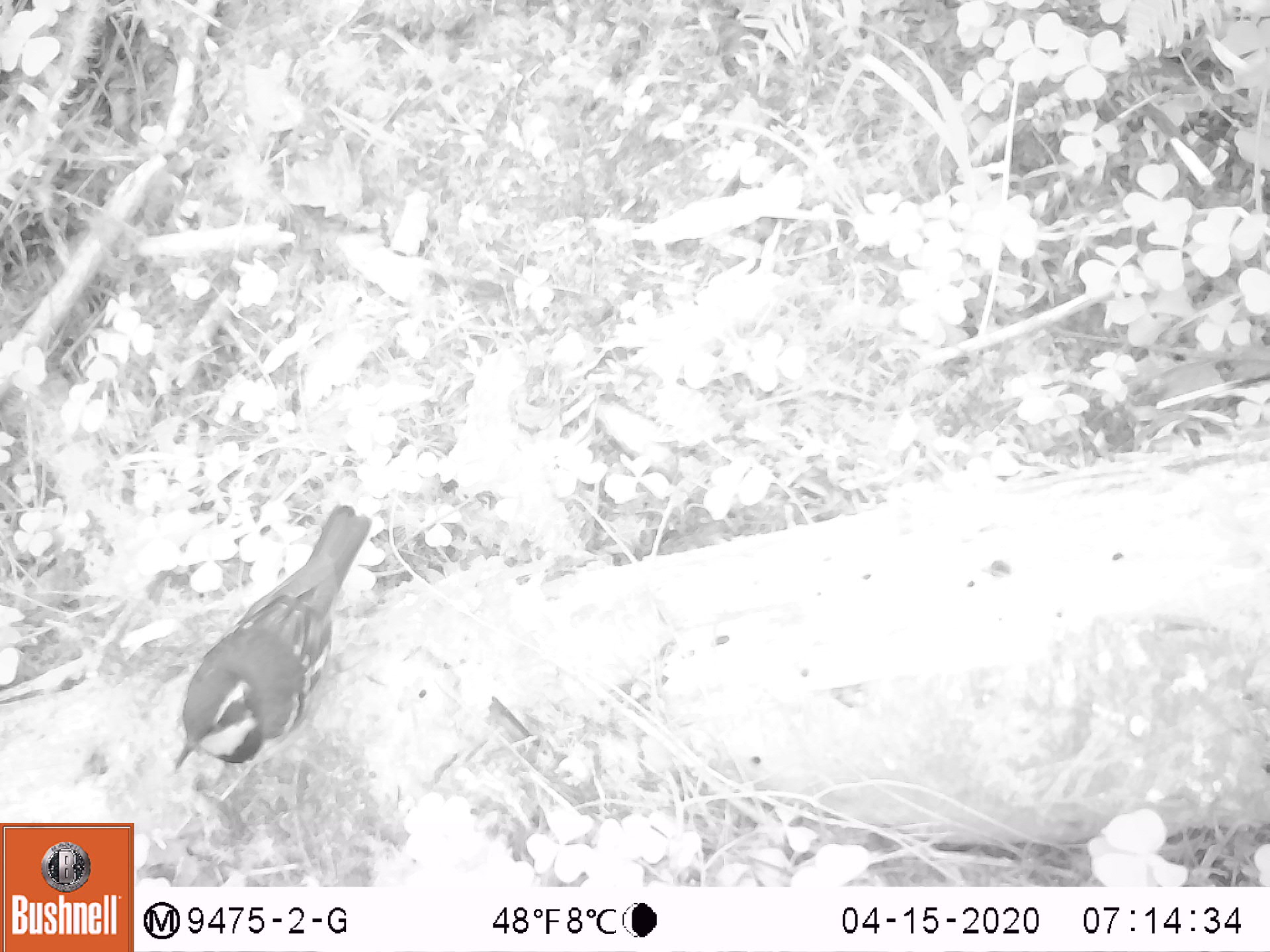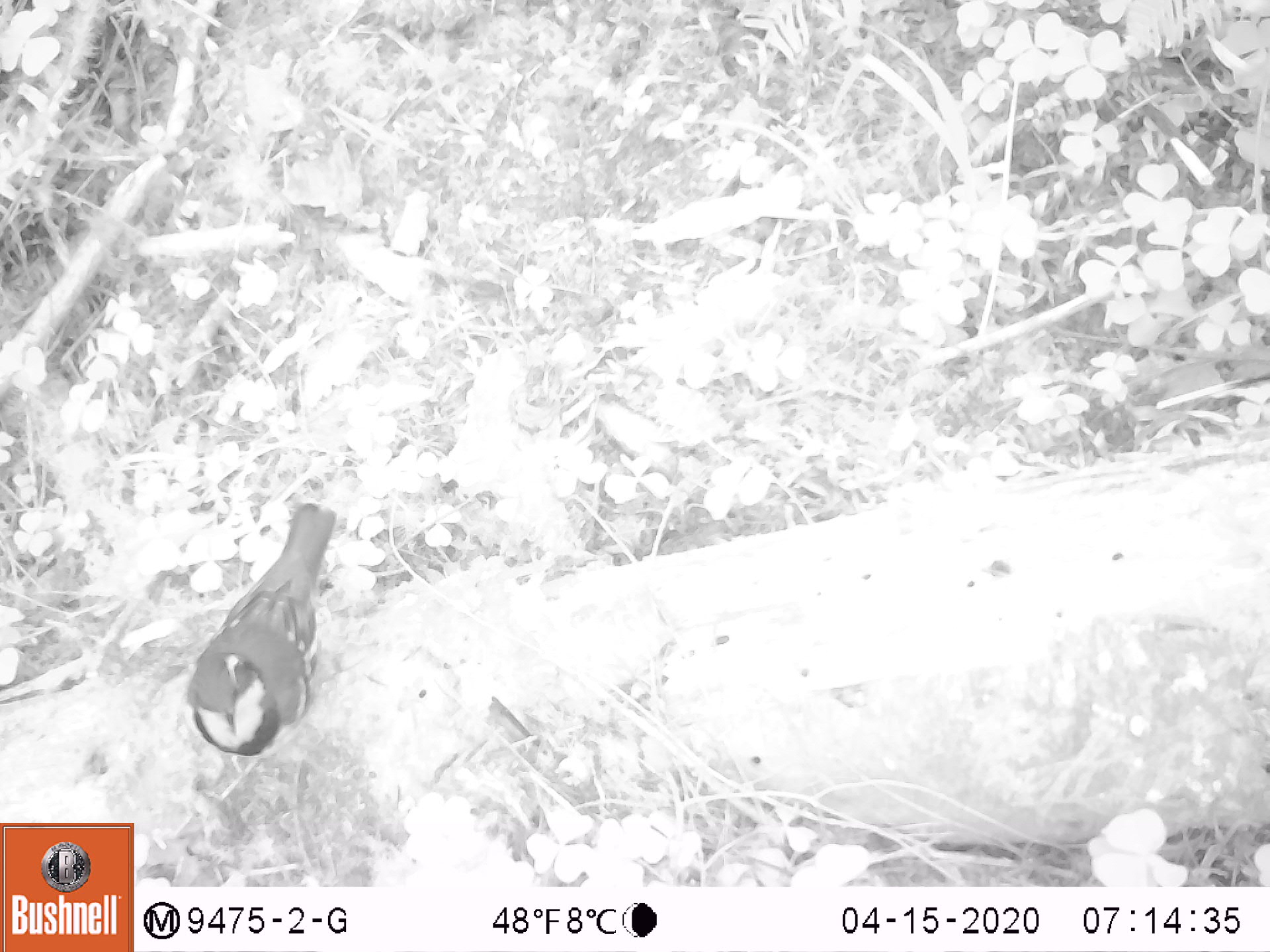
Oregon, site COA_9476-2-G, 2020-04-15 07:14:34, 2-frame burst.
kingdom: Animalia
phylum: Chordata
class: Aves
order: Passeriformes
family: Turdidae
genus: Ixoreus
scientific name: Ixoreus naevius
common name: varied thrush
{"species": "varied thrush (Ixoreus naevius)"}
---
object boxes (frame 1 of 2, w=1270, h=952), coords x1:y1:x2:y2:
varied thrush: 161:504:370:784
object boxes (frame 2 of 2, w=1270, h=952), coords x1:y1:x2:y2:
varied thrush: 190:501:341:763